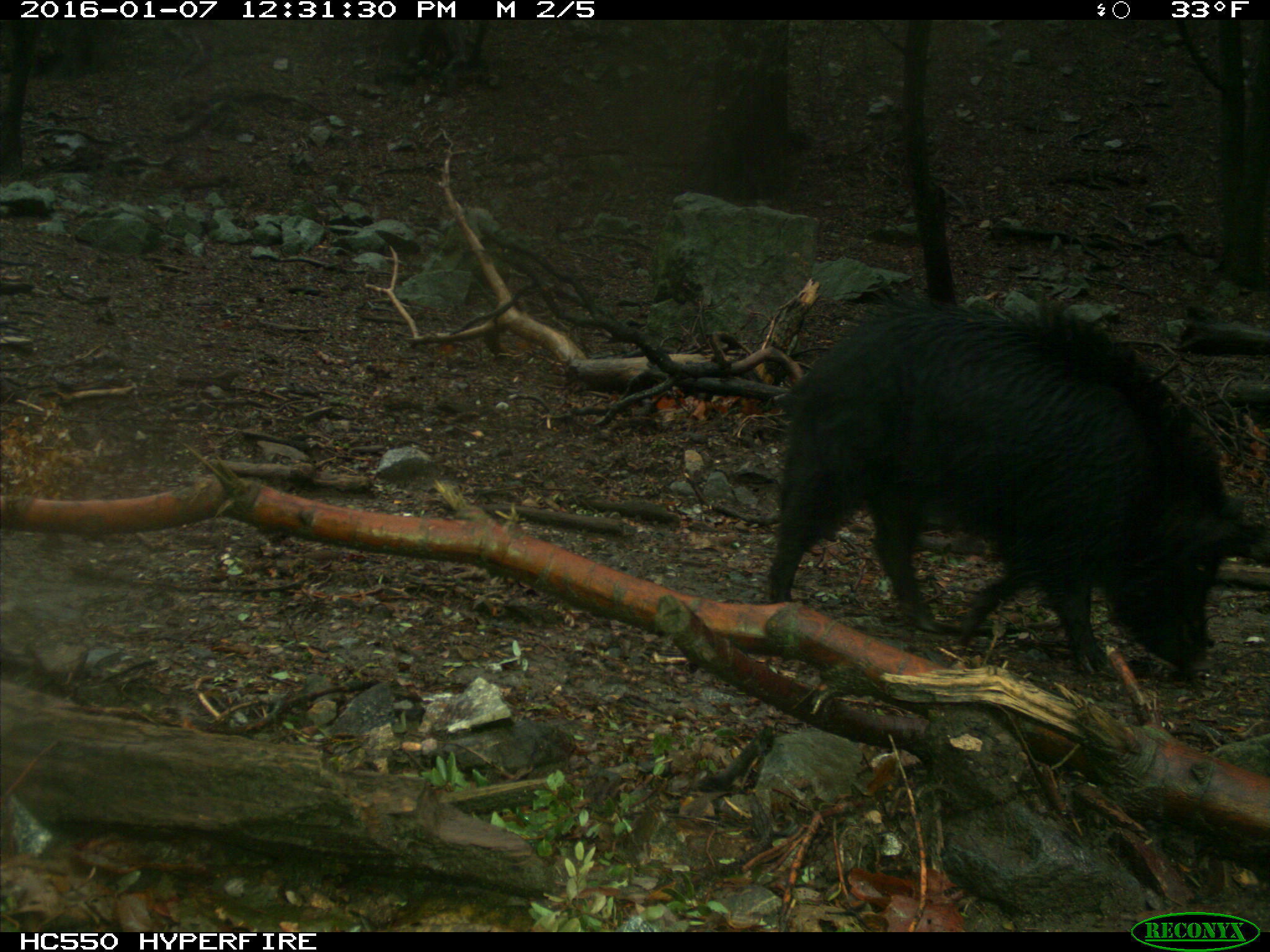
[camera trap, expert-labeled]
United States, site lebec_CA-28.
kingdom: Animalia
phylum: Chordata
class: Mammalia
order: Artiodactyla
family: Suidae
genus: Sus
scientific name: Sus scrofa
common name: wild boar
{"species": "Sus scrofa (wild boar)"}